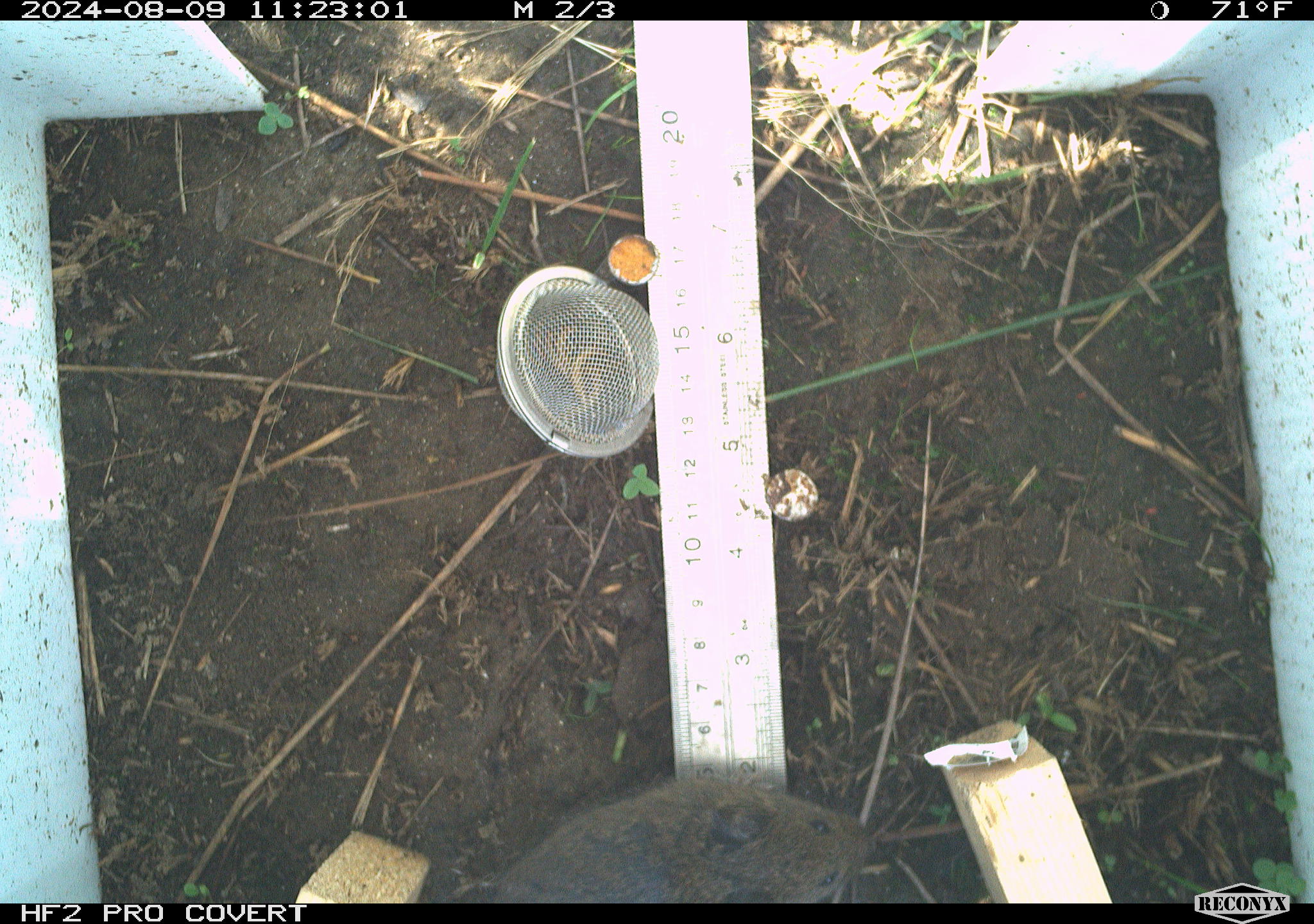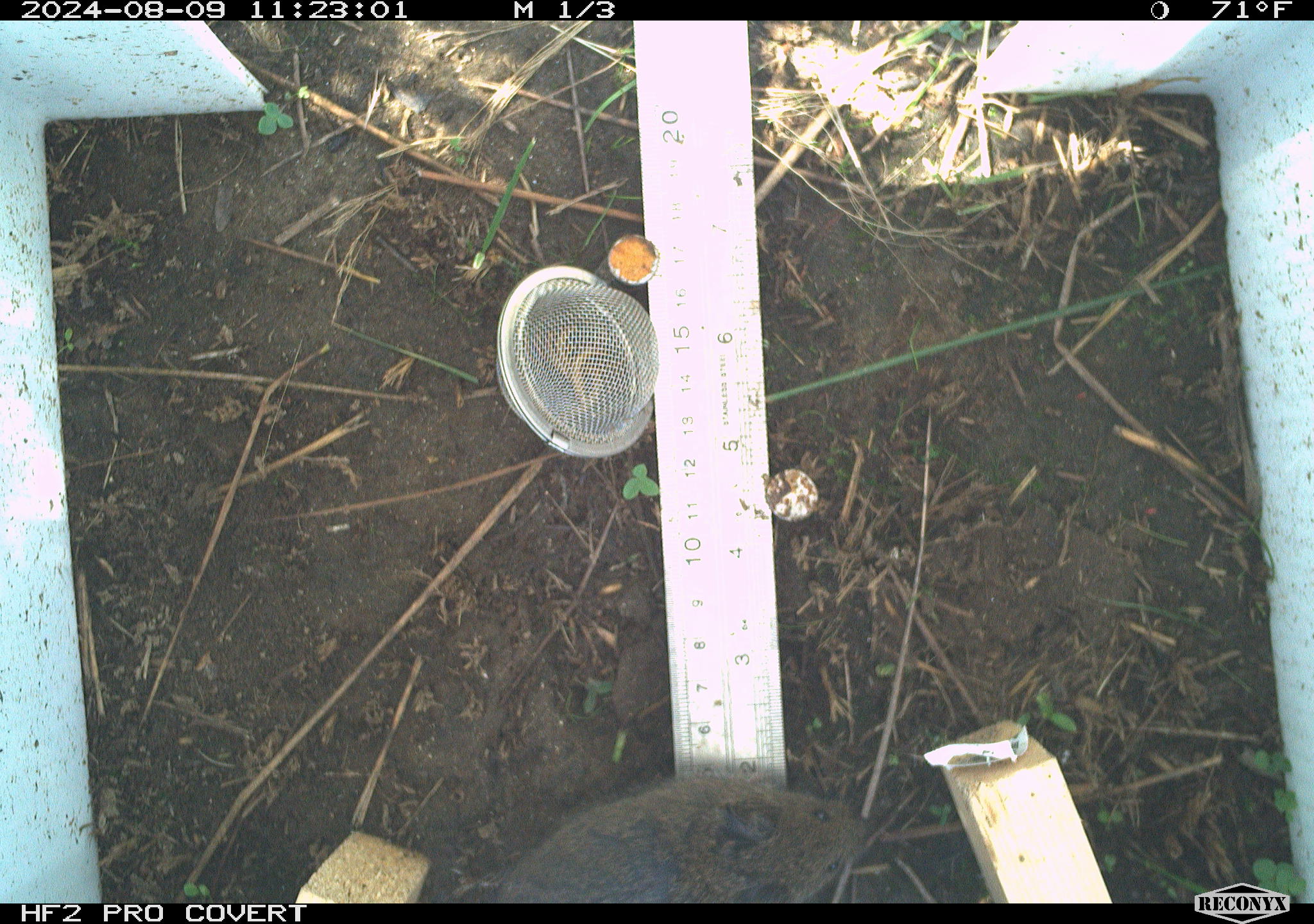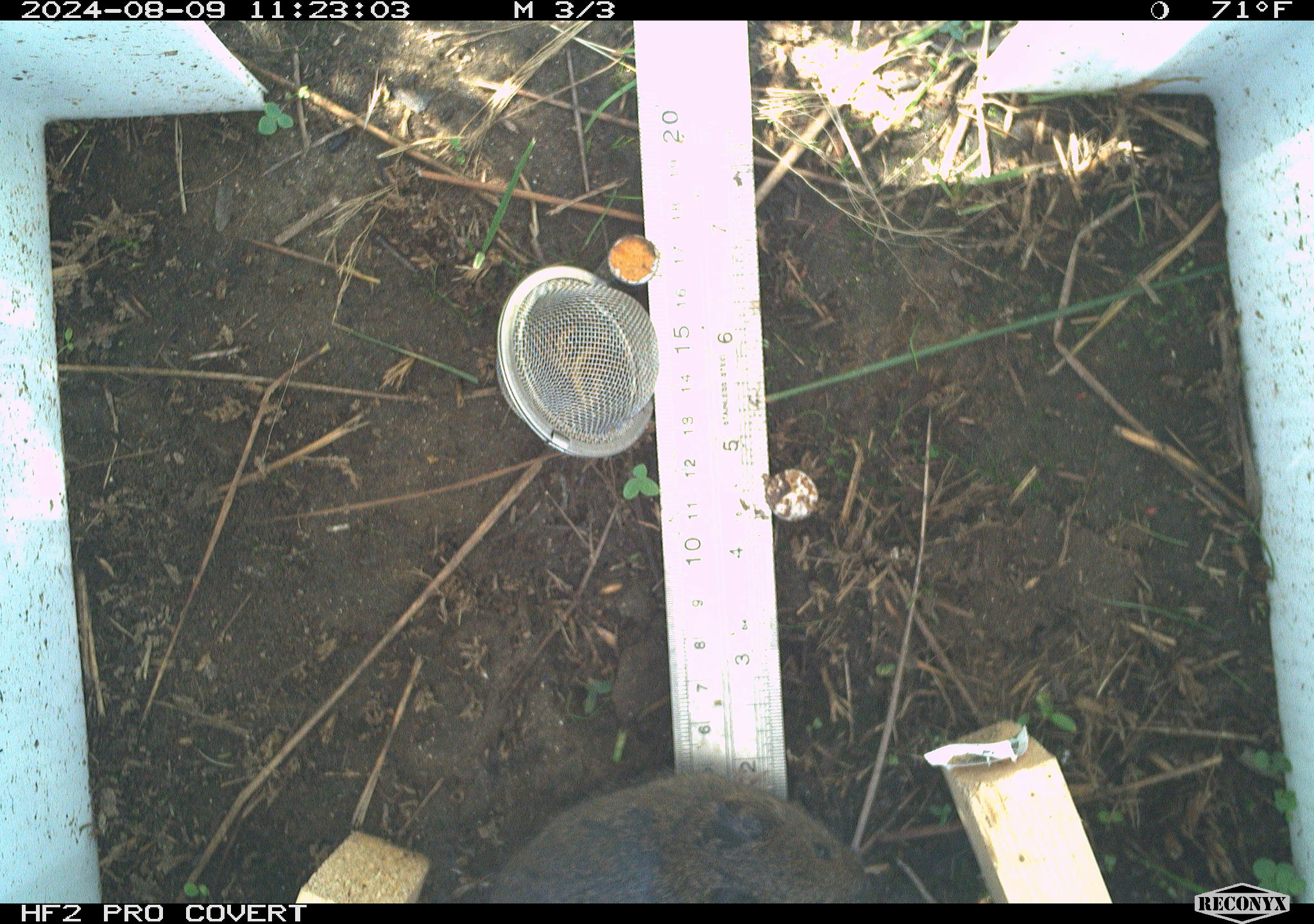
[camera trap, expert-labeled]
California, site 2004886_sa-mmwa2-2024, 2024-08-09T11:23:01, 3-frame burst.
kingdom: Animalia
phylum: Chordata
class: Mammalia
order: Rodentia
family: Cricetidae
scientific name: Arvicolinae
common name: voles, lemmings, and muskrats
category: arvicolinae subfamily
Arvicolinae subfamily (voles, lemmings, and muskrats) (Arvicolinae).